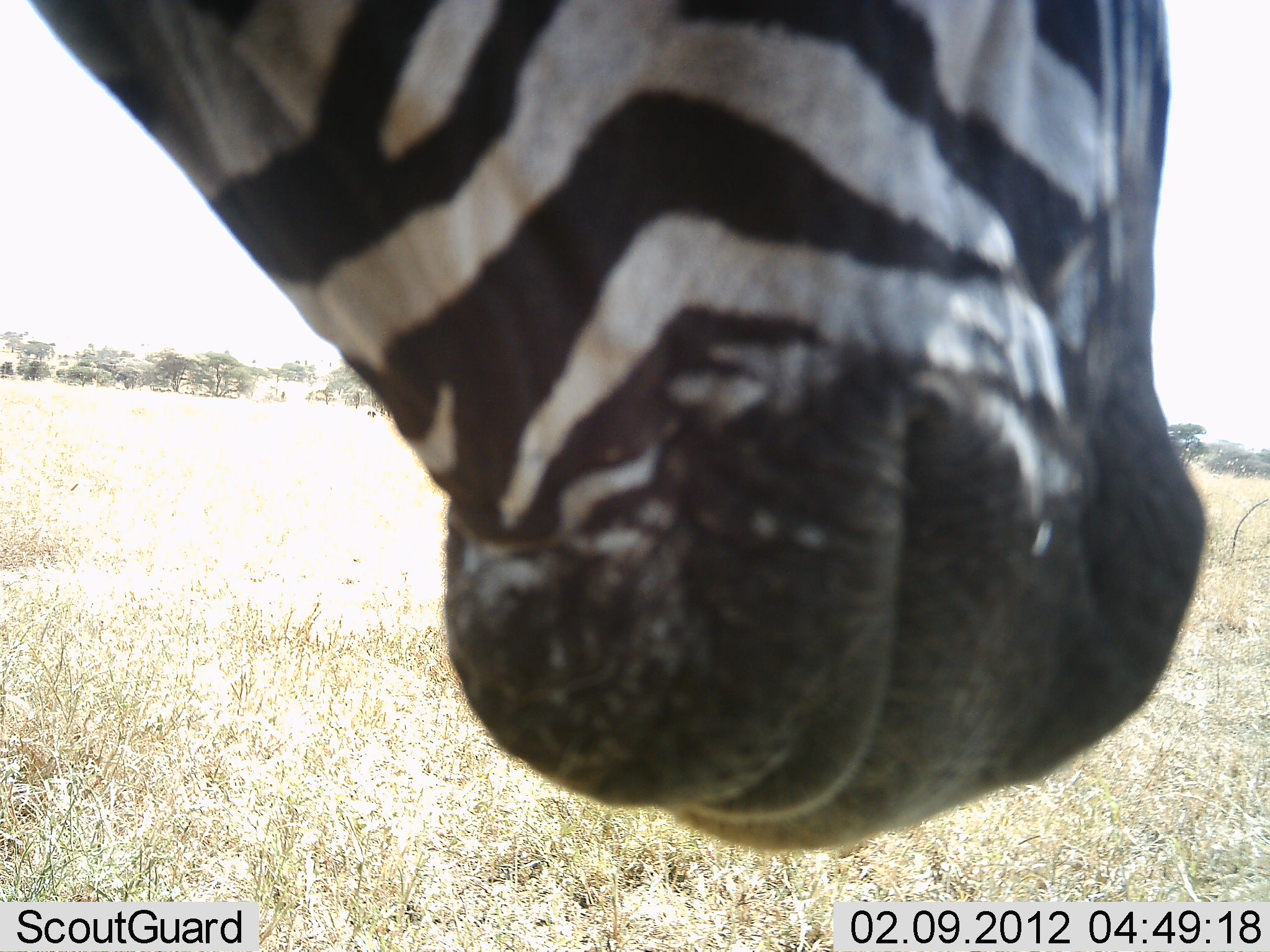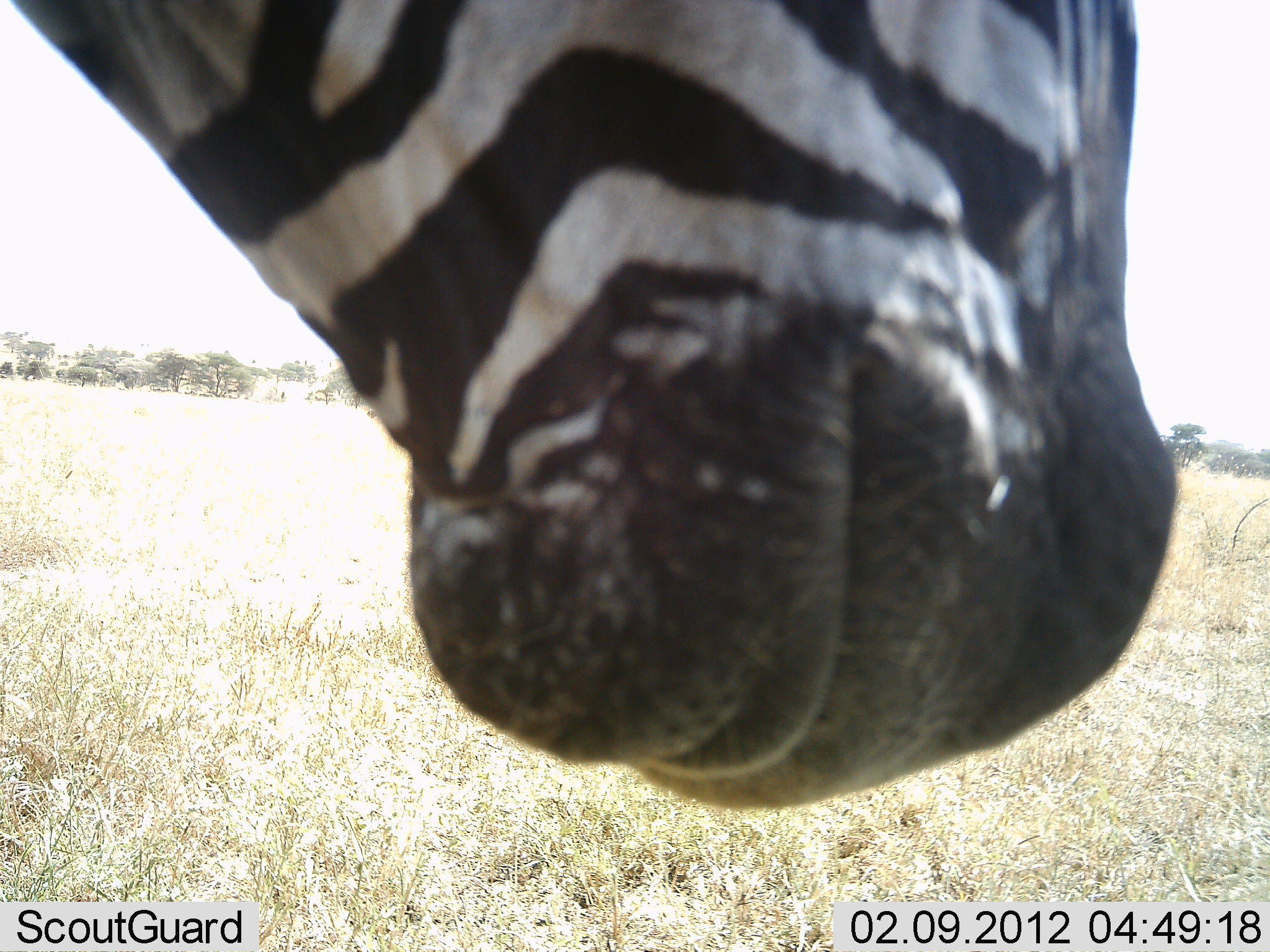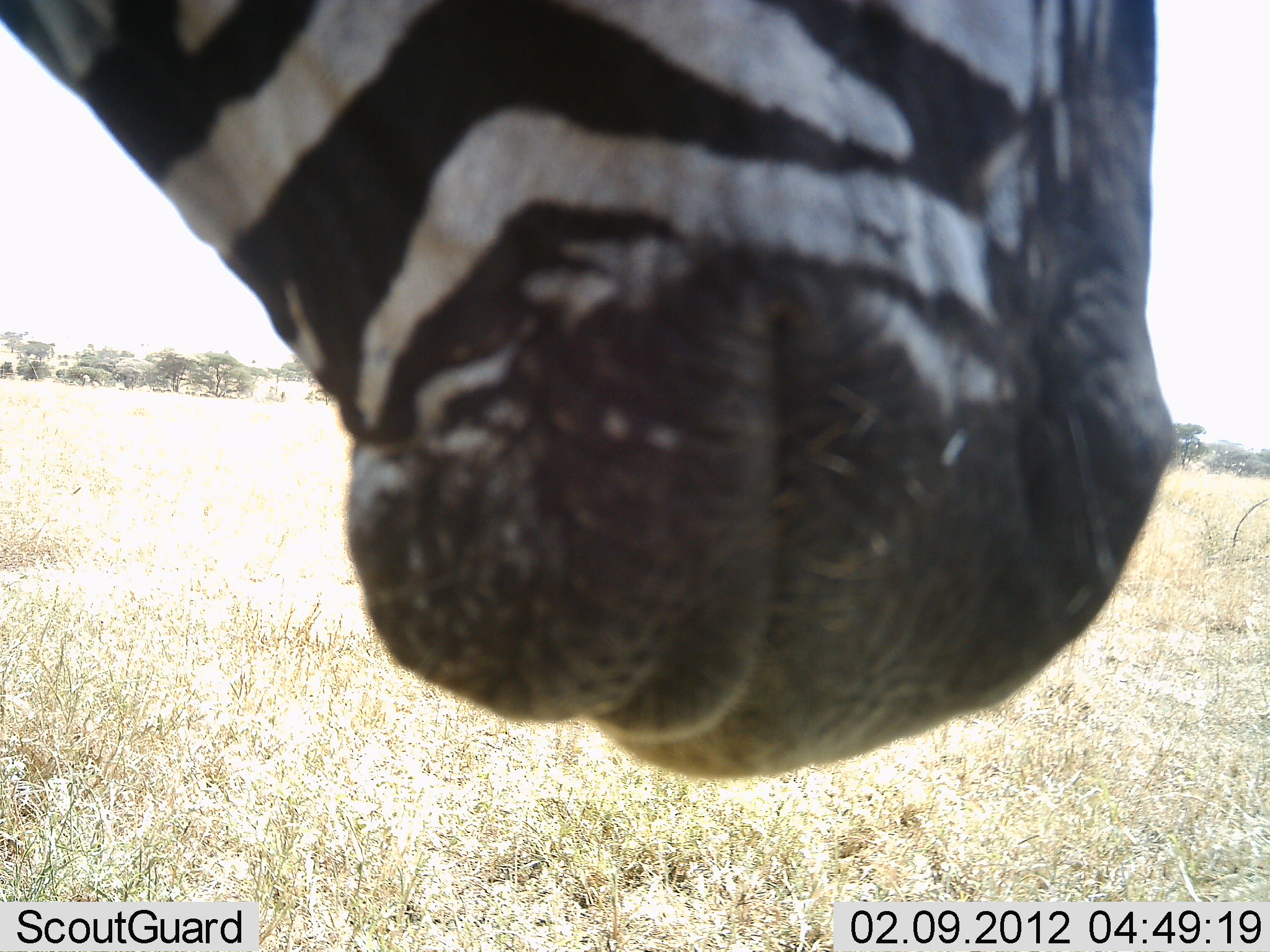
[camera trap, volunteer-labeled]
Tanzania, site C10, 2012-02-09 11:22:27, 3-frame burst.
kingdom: Animalia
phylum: Chordata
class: Mammalia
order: Perissodactyla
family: Equidae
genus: Equus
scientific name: Equus quagga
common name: plains zebra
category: zebra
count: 1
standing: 86%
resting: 3%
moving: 3%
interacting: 7%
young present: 0%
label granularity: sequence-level